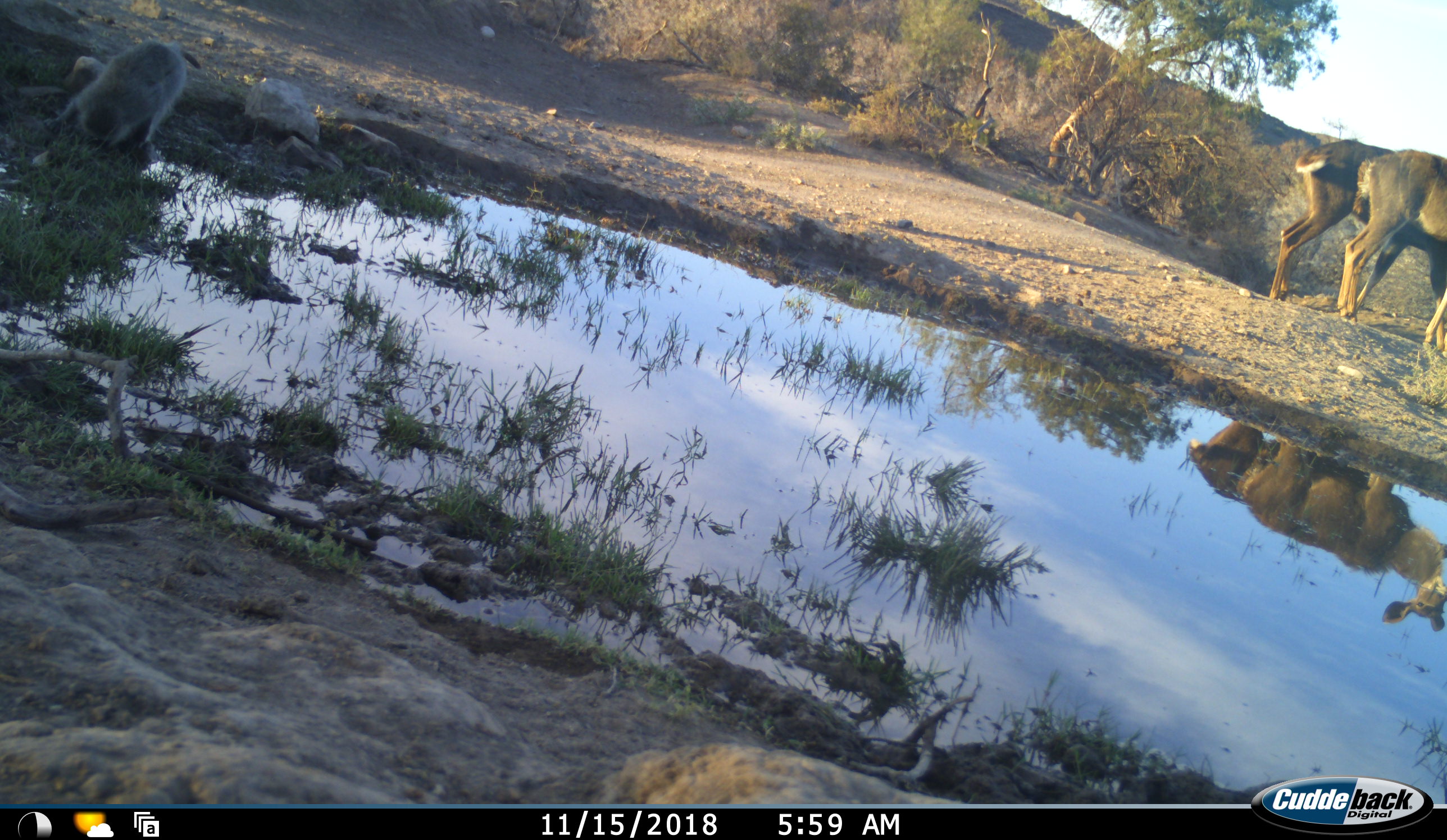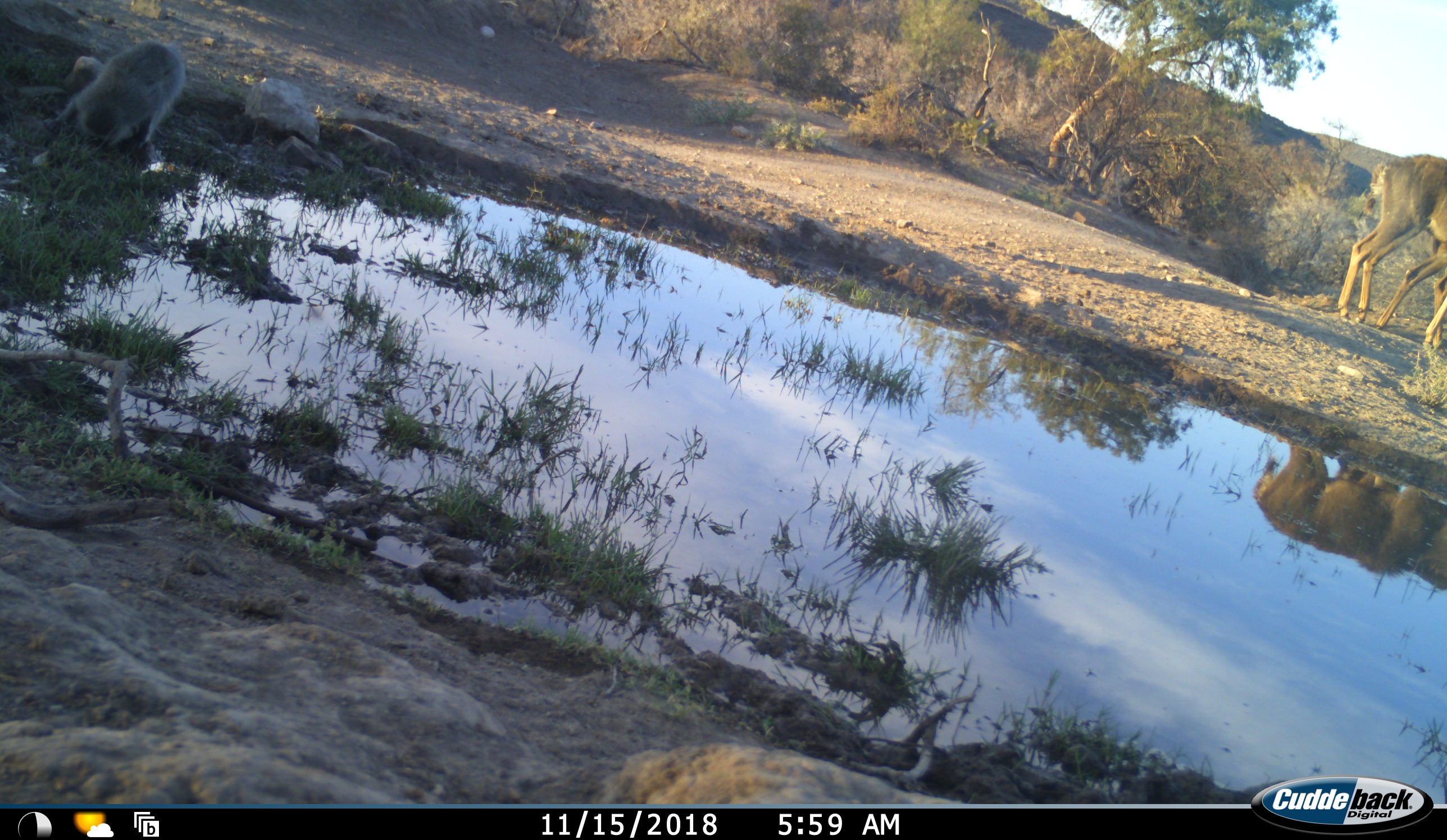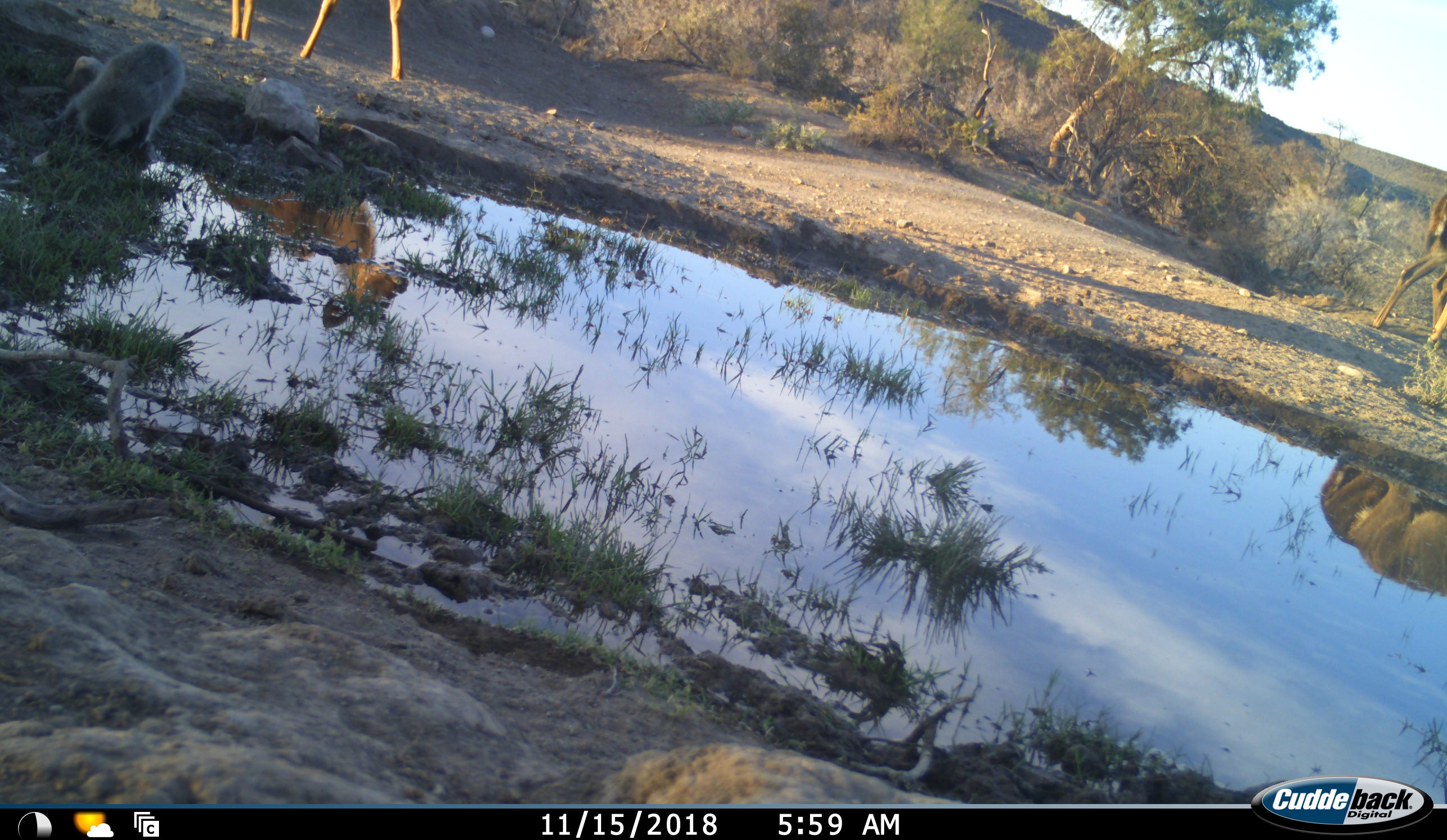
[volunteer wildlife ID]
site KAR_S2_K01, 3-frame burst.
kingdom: Animalia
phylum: Chordata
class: Mammalia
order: Artiodactyla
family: Bovidae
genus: Tragelaphus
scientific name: Tragelaphus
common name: kudu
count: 3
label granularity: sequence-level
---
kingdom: Animalia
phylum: Chordata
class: Mammalia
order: Primates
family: Cercopithecidae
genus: Chlorocebus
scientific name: Chlorocebus pygerythrus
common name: vervet monkey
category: monkeyvervet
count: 1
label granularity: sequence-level